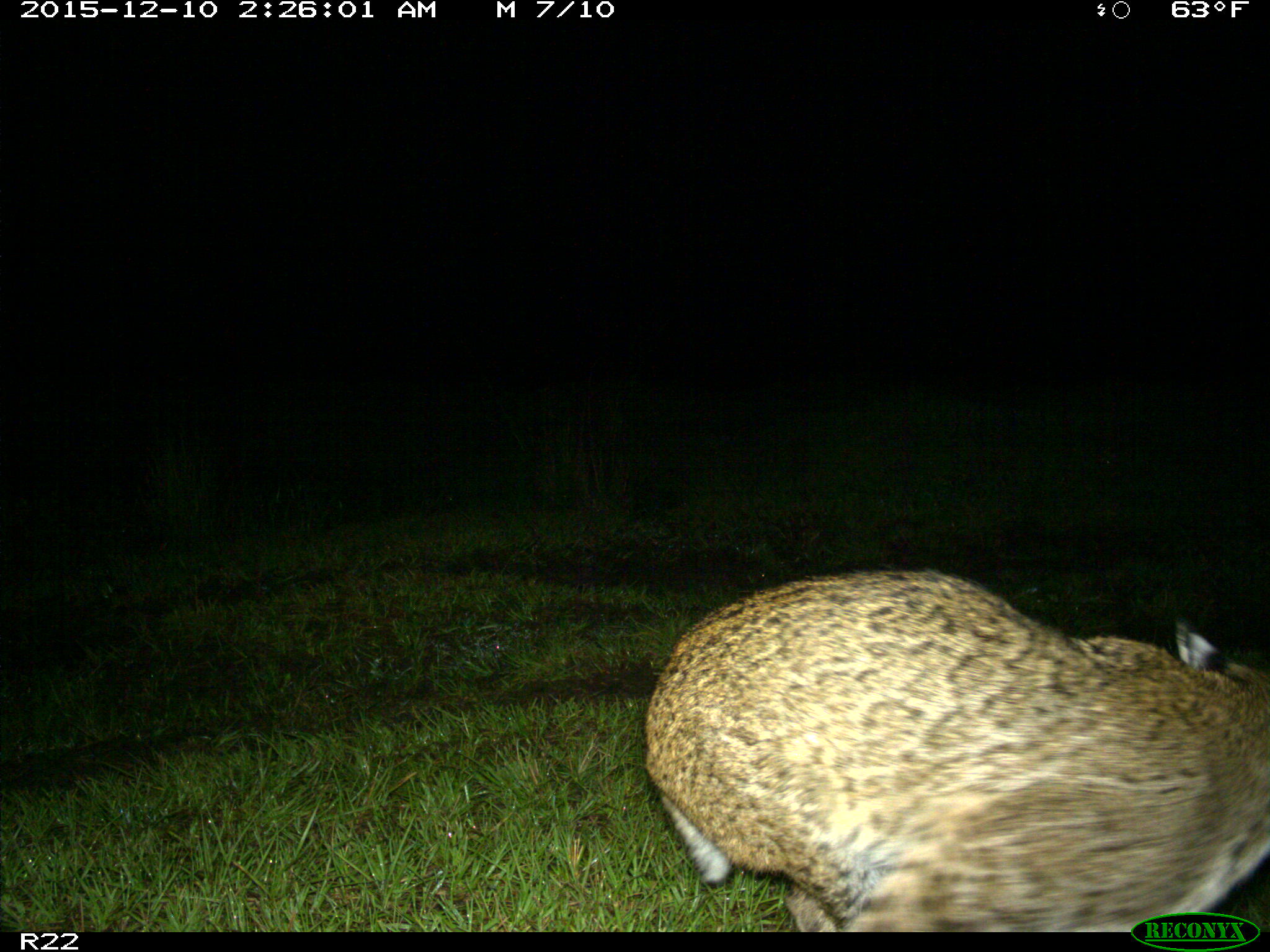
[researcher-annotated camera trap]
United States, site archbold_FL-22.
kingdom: Animalia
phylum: Chordata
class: Mammalia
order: Carnivora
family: Felidae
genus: Lynx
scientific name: Lynx rufus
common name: bobcat